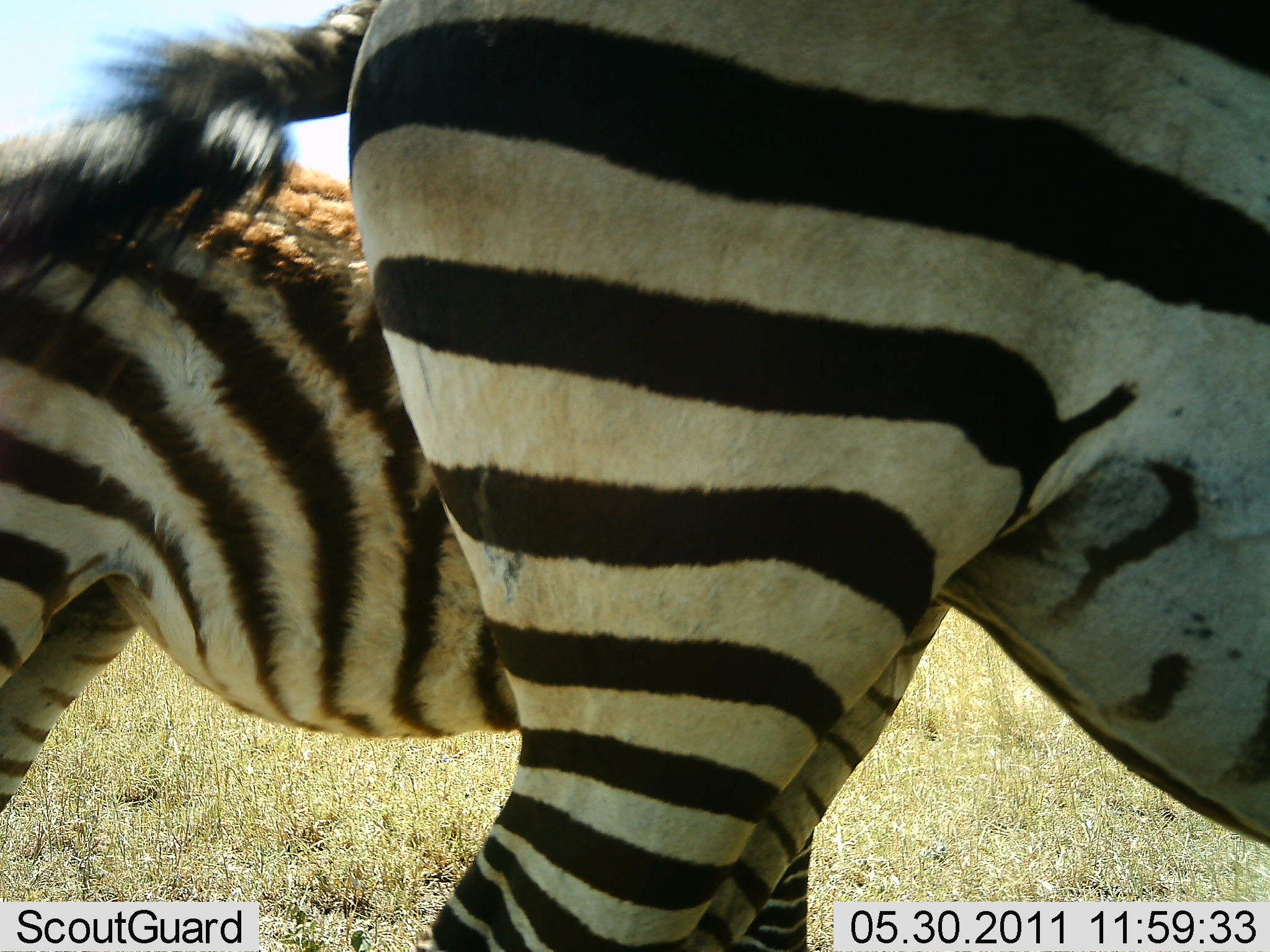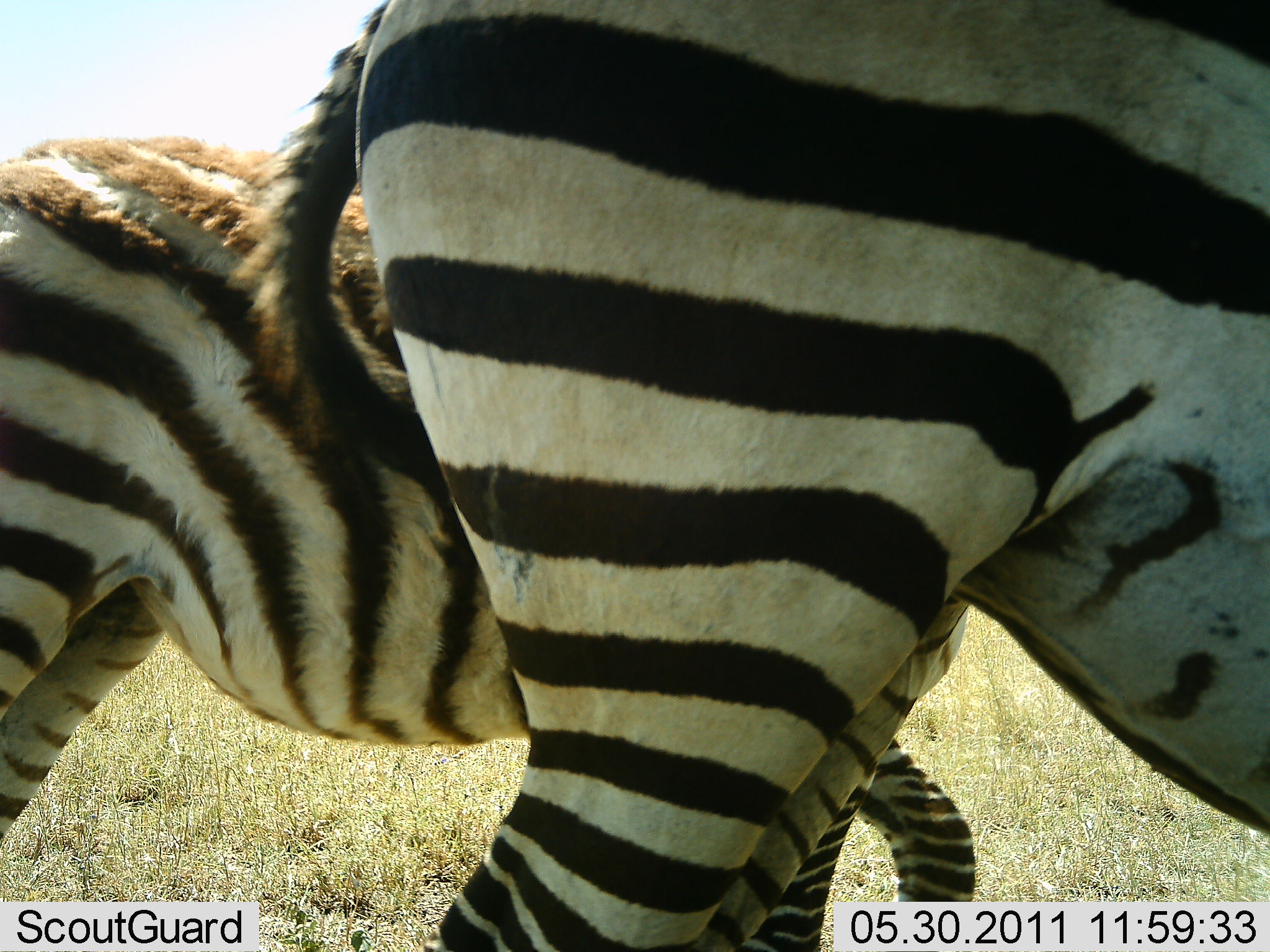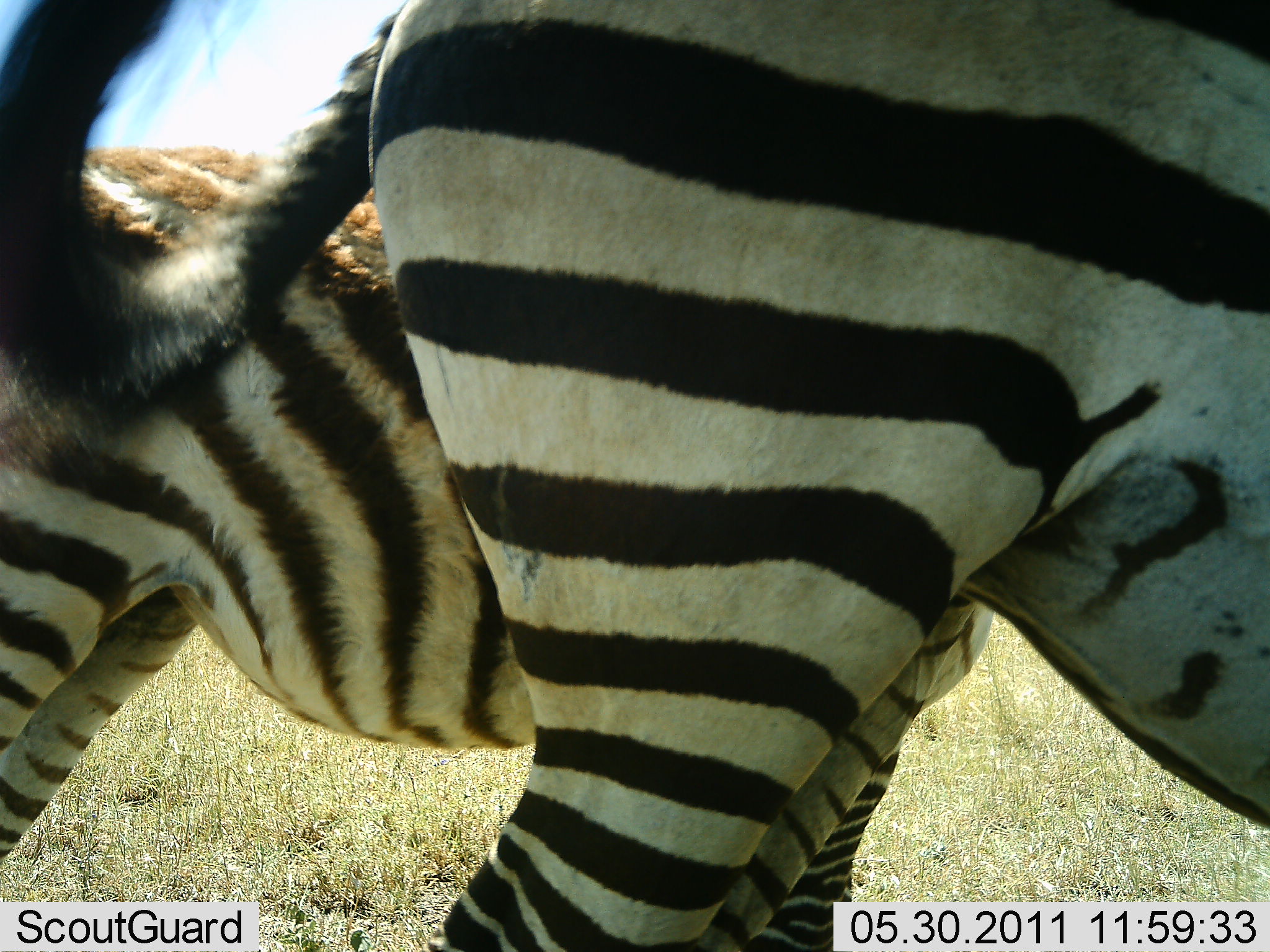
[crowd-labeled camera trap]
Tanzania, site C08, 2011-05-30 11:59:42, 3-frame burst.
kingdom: Animalia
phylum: Chordata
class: Mammalia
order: Perissodactyla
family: Equidae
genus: Equus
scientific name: Equus quagga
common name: plains zebra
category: zebra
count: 2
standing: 85%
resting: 0%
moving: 8%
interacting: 15%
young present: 54%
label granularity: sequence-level